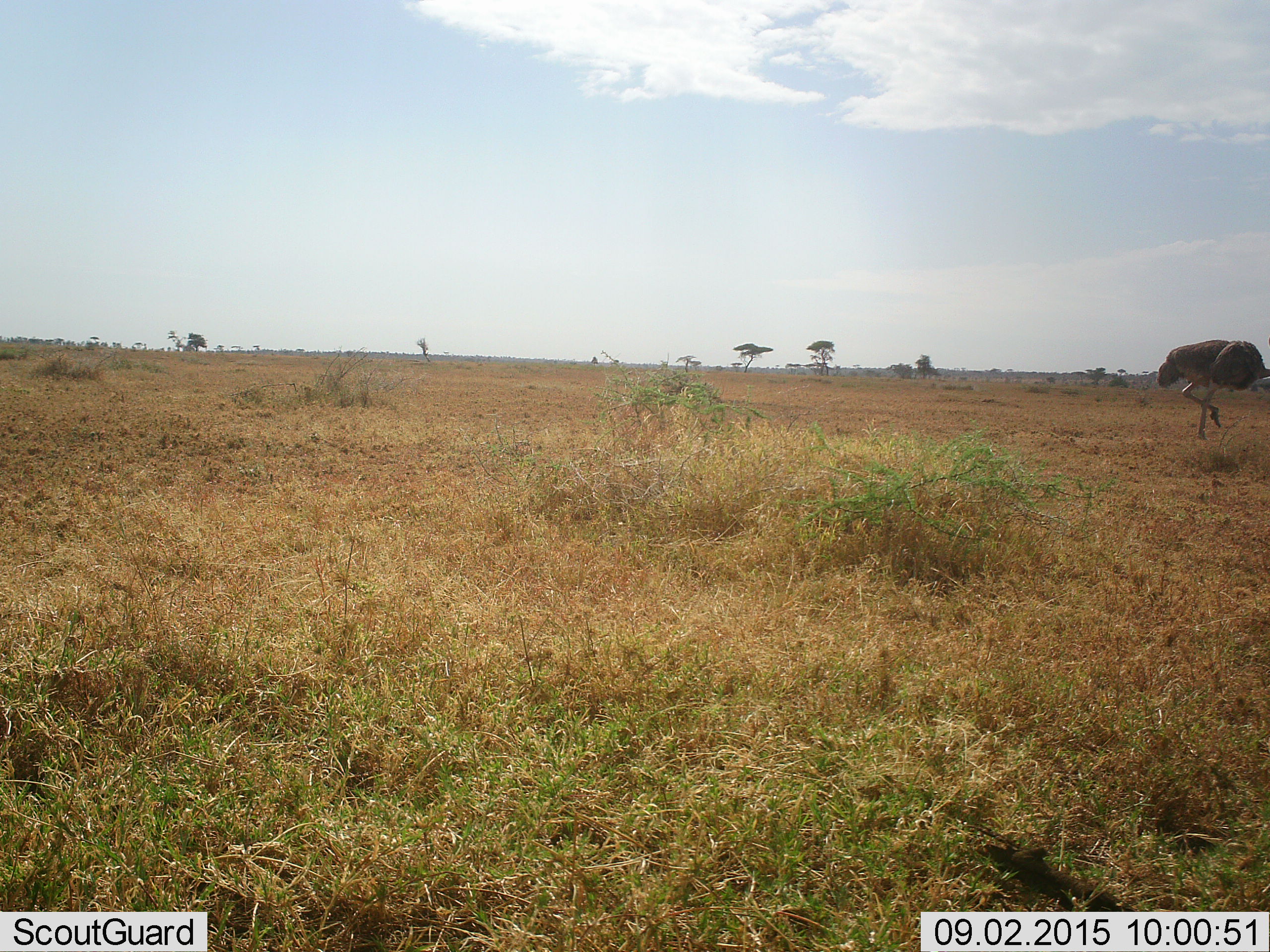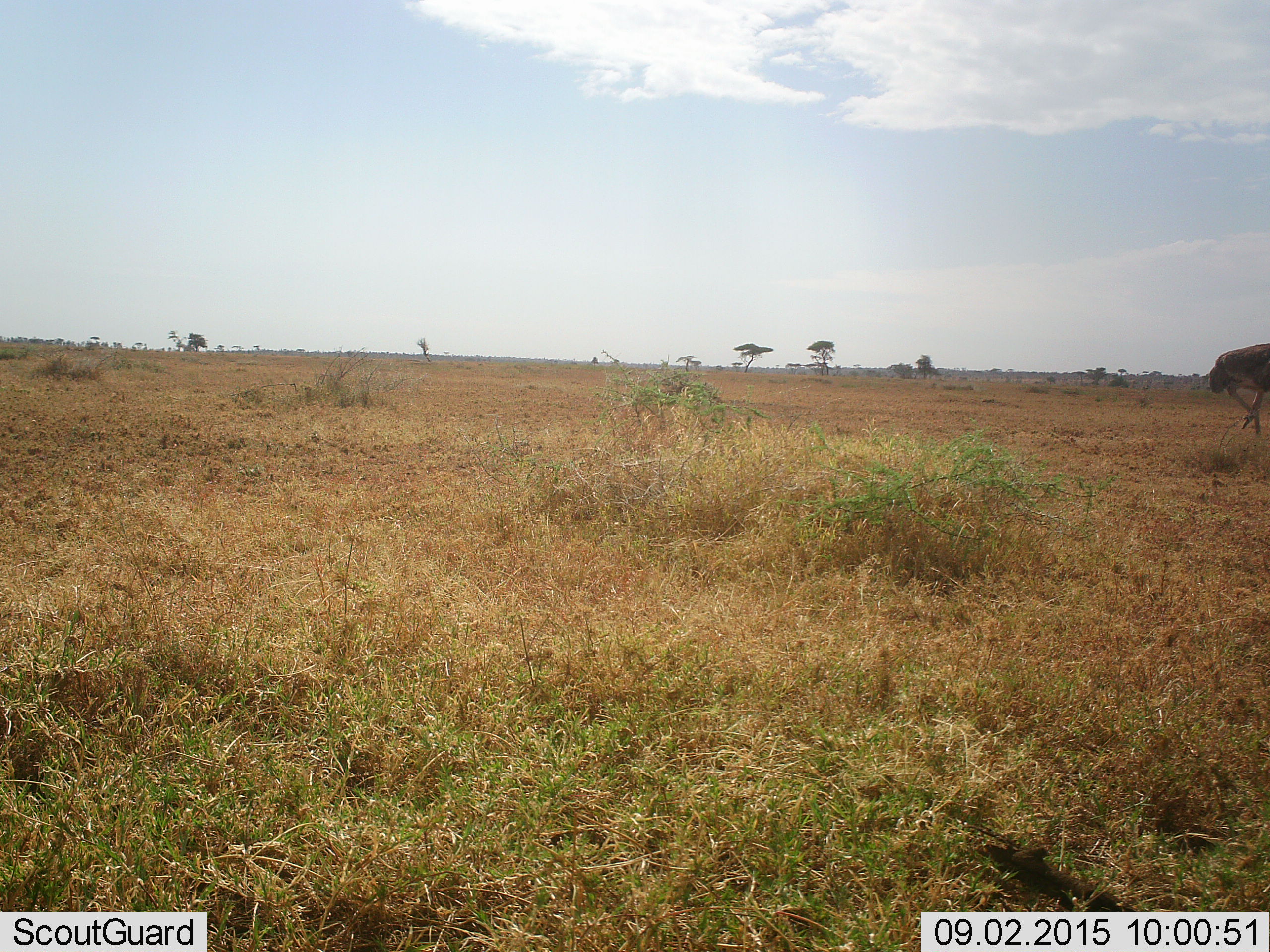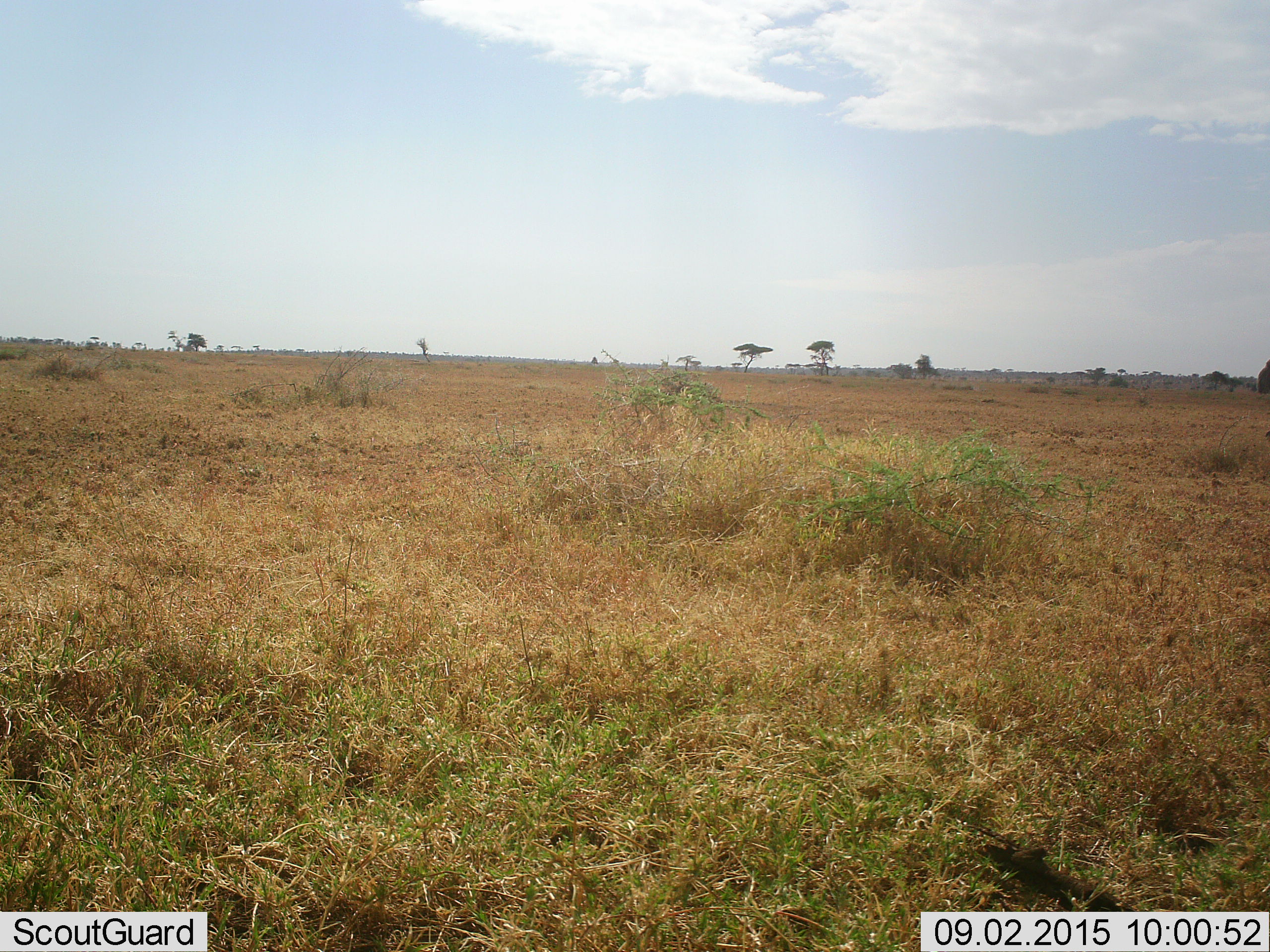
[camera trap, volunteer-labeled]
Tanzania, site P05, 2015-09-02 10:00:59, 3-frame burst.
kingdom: Animalia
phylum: Chordata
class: Aves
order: Struthioniformes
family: Struthionidae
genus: Struthio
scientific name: Struthio camelus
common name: ostrich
Ostrich (Struthio camelus), count 1. Behavior (volunteer vote fractions): standing 0%, resting 0%, moving 100%, interacting 0%. Young present (vote fraction): 0%. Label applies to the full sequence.